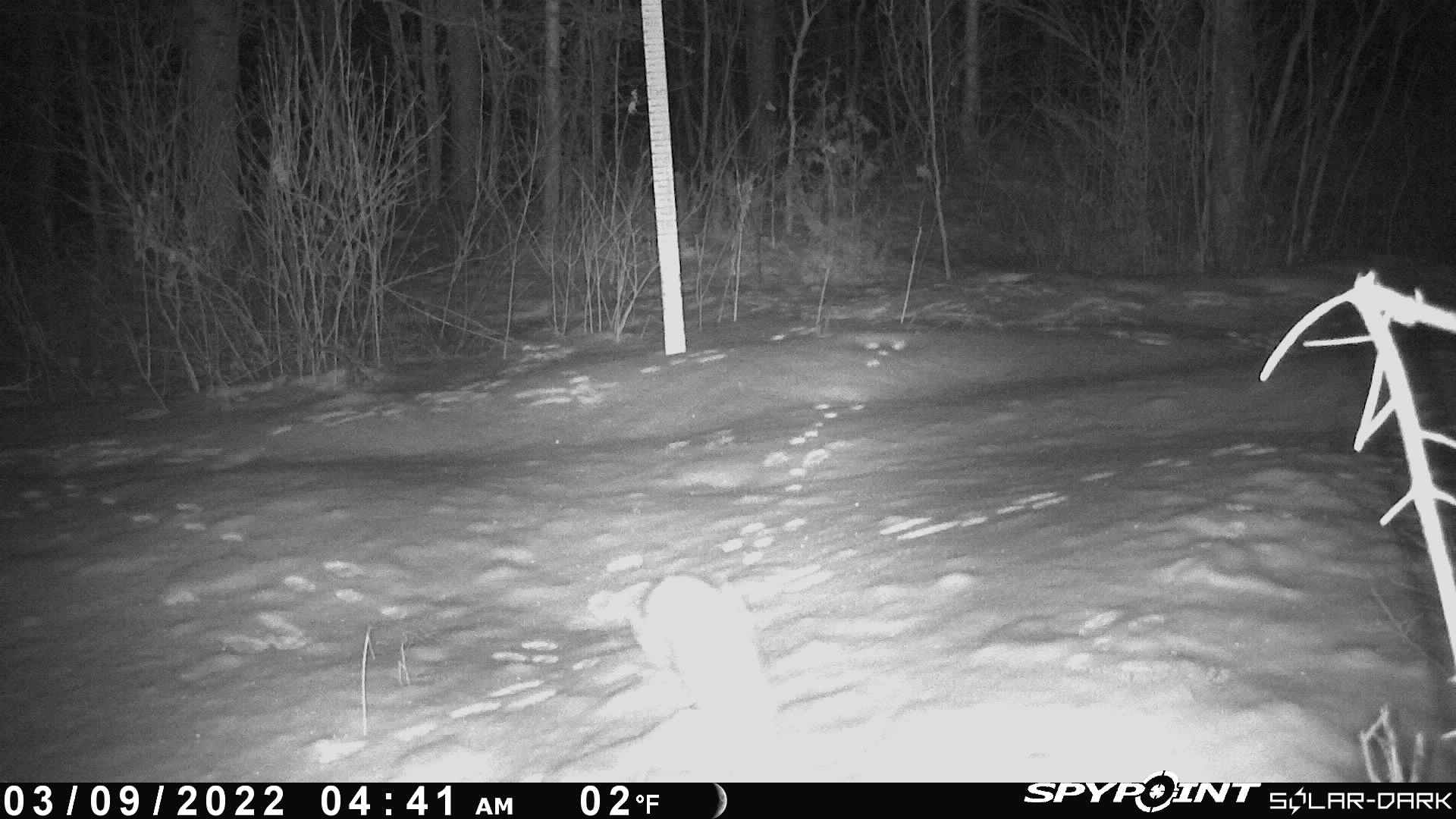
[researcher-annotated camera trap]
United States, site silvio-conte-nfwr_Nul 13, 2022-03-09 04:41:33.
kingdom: Animalia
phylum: Chordata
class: Mammalia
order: Lagomorpha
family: Leporidae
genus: Lepus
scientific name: Lepus americanus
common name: snowshoe hare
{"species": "snowshoe hare (Lepus americanus)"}